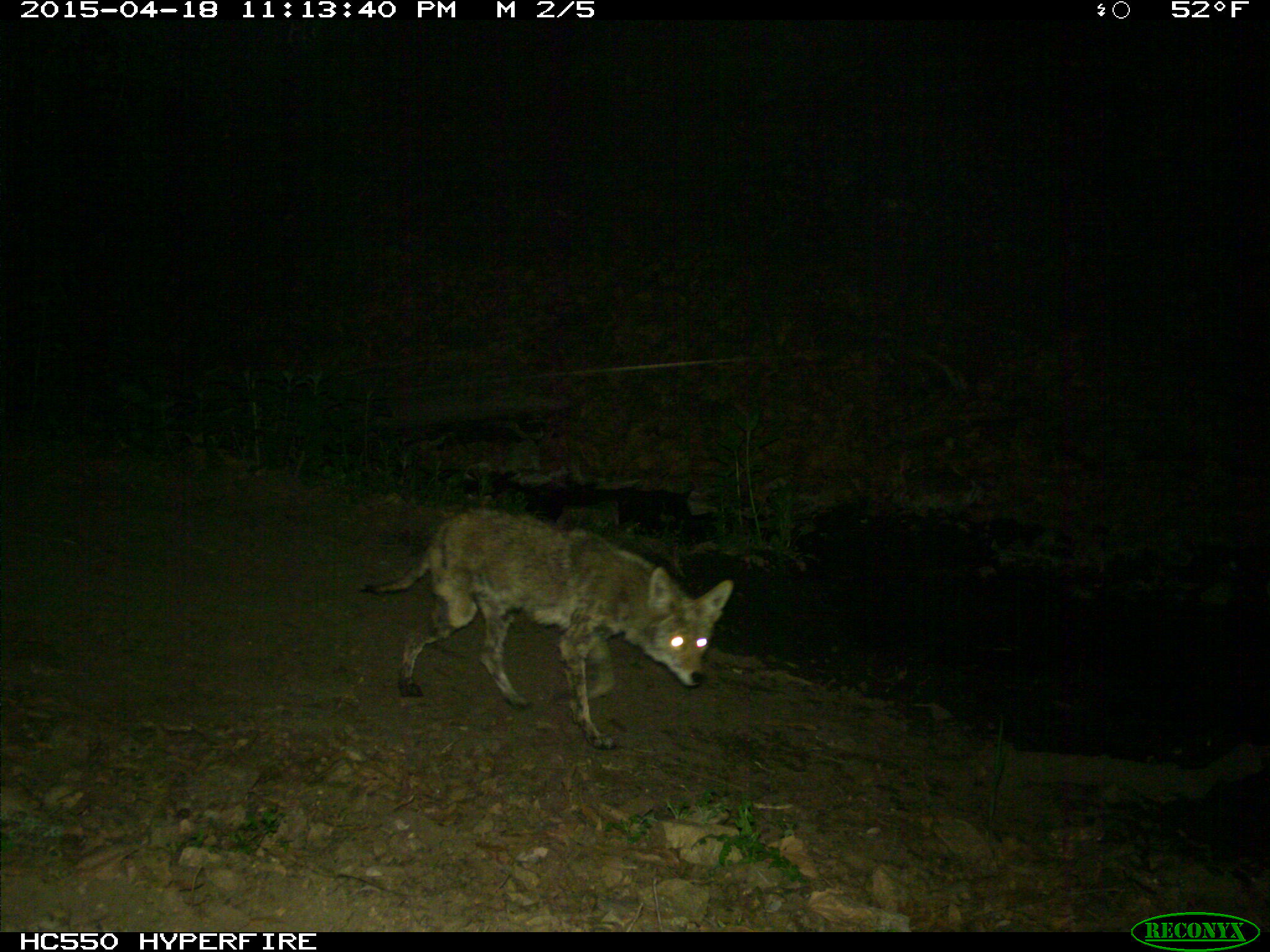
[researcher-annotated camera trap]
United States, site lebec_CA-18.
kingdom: Animalia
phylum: Chordata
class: Mammalia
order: Carnivora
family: Canidae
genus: Canis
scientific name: Canis latrans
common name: coyote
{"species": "Canis latrans (coyote)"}